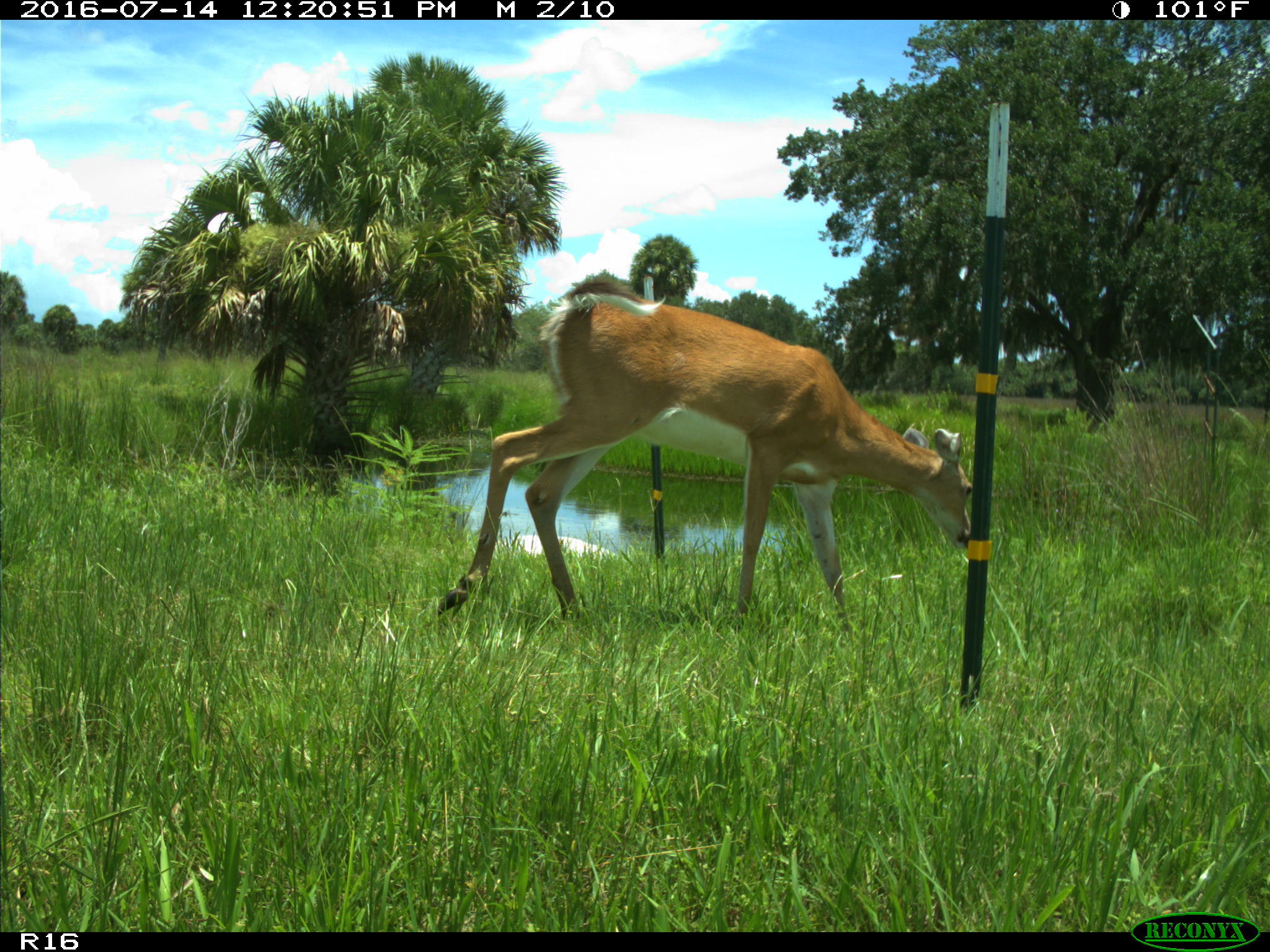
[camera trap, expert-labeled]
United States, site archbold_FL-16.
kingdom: Animalia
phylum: Chordata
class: Mammalia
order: Artiodactyla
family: Cervidae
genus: Odocoileus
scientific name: Odocoileus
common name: deer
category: unidentified deer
Unidentified deer (deer) (Odocoileus).